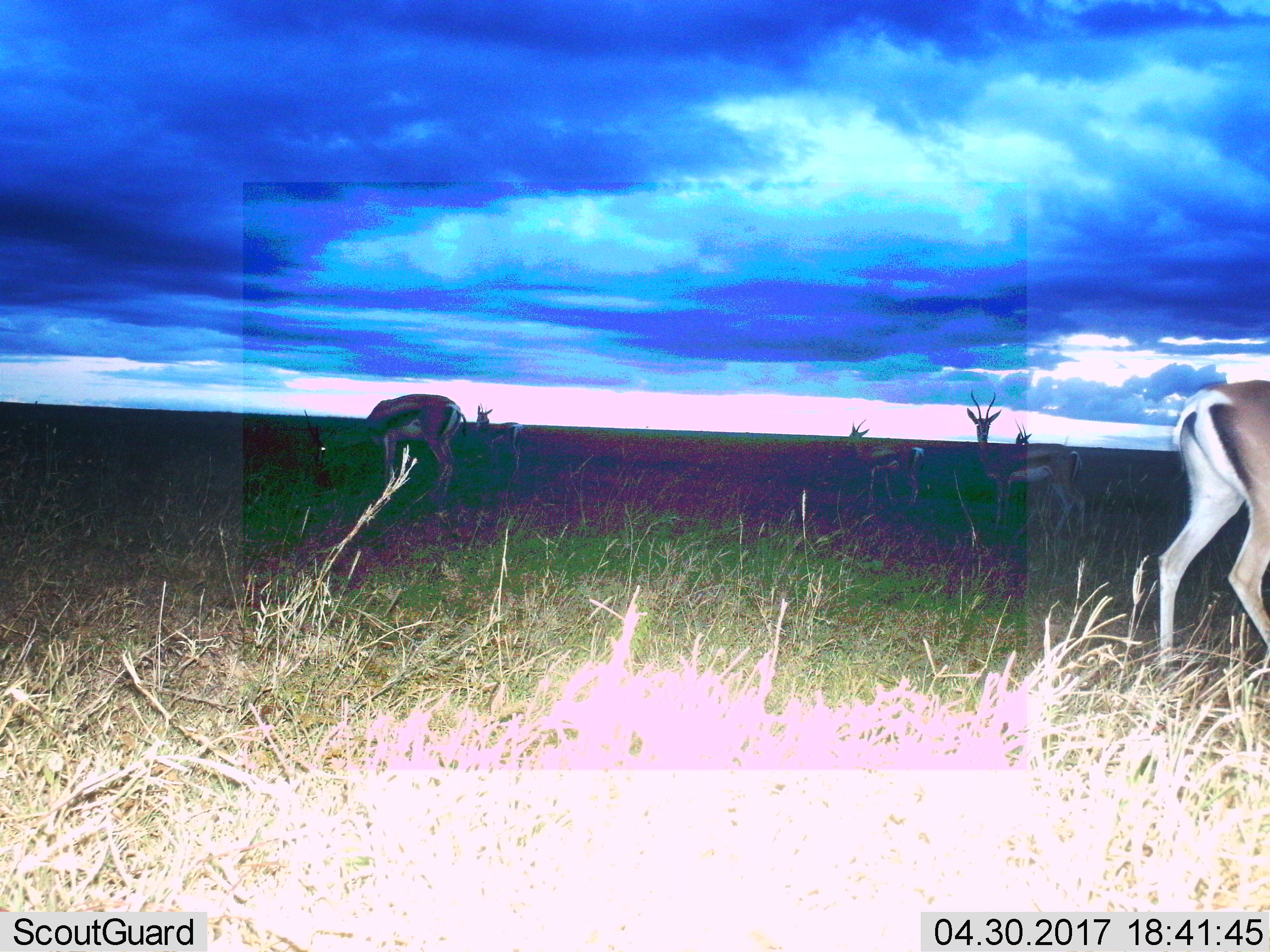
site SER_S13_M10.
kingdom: Animalia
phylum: Chordata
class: Mammalia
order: Artiodactyla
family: Bovidae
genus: Eudorcas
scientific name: Eudorcas thomsonii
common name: thomson's gazelle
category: gazellethomsons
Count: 6.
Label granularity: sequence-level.